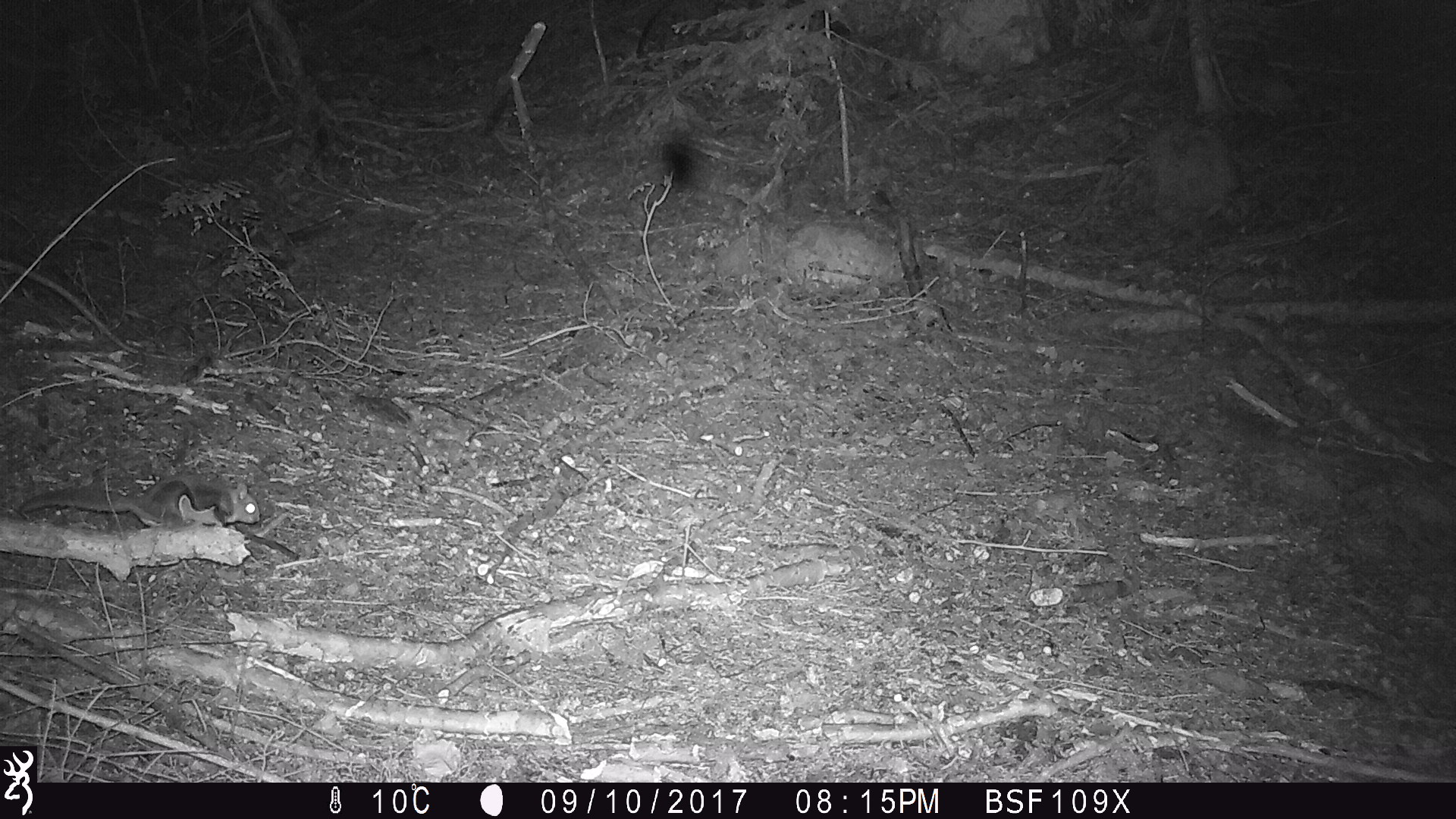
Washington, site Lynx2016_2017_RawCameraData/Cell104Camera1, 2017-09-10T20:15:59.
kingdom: Animalia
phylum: Chordata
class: Mammalia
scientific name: Mammalia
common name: small mammal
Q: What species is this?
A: Small mammal (Mammalia).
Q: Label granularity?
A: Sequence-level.